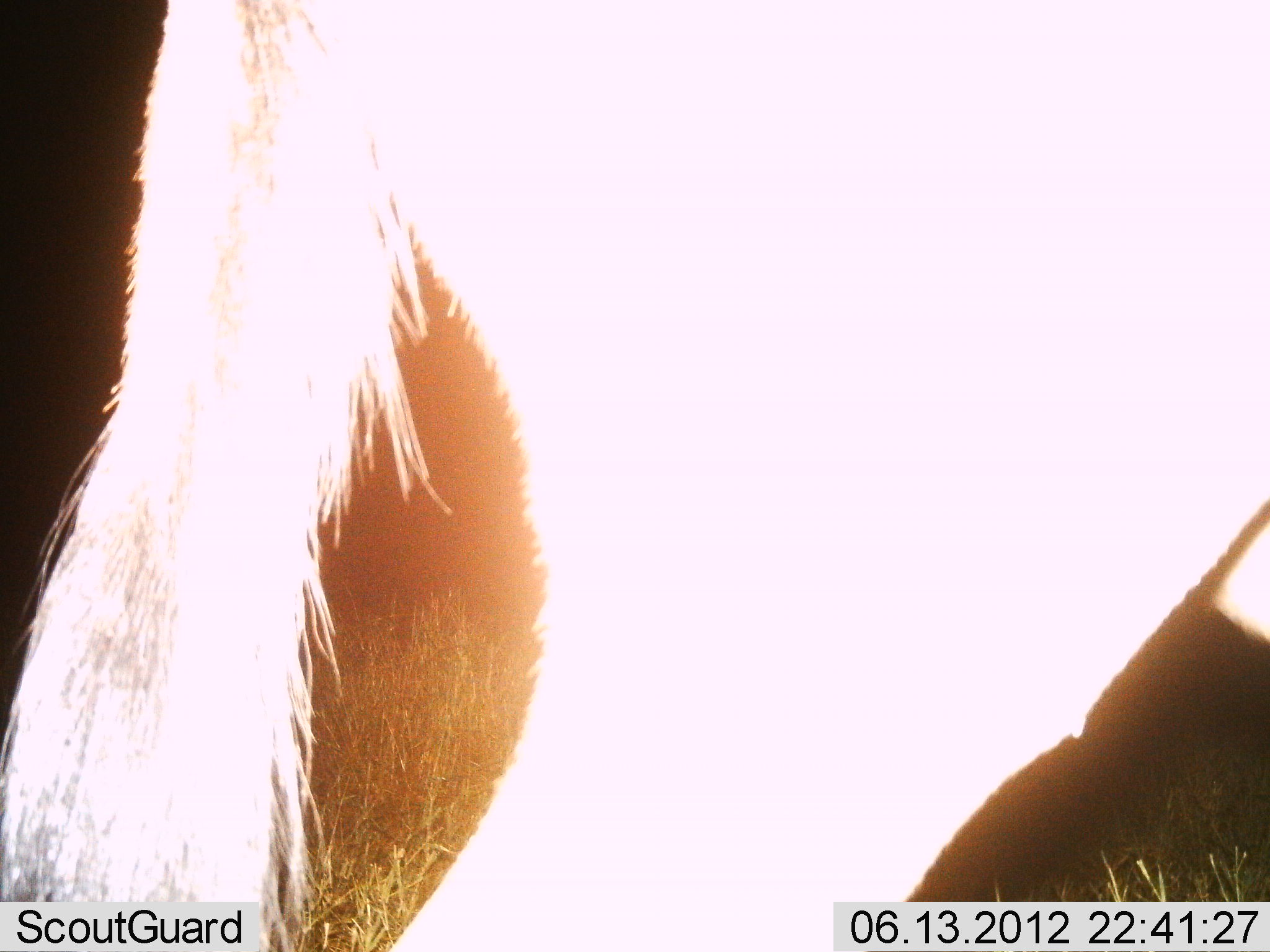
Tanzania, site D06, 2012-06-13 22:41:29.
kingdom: Animalia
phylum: Chordata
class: Mammalia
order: Artiodactyla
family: Bovidae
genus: Connochaetes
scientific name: Connochaetes taurinus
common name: blue wildebeest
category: wildebeest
Wildebeest (blue wildebeest) (Connochaetes taurinus), count 1. Behavior (volunteer vote fractions): standing 80%, resting 0%, moving 20%, interacting 0%. Young present (vote fraction): 0%. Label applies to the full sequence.